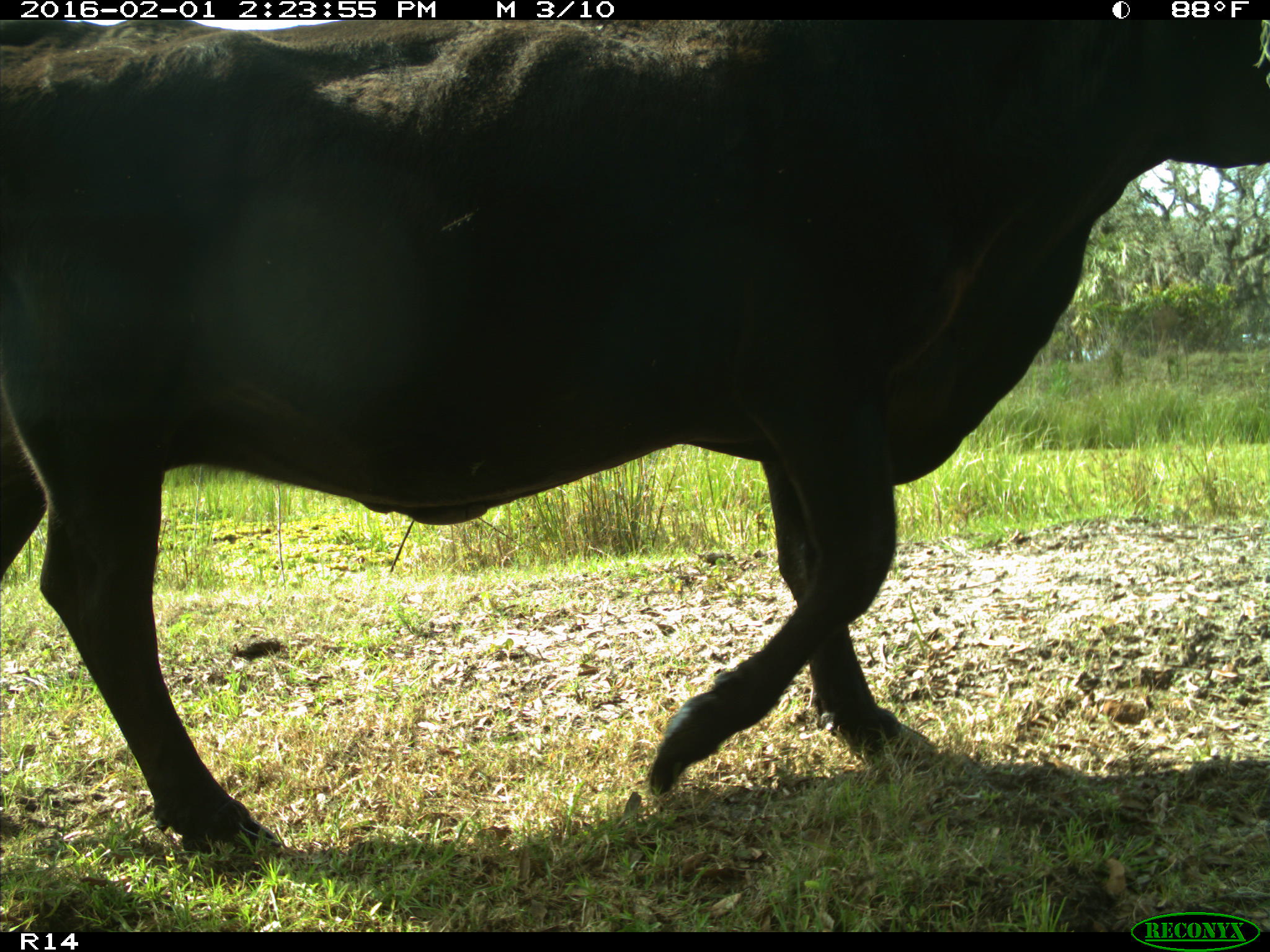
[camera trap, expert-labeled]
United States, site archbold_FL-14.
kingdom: Animalia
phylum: Chordata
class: Mammalia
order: Artiodactyla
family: Bovidae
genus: Bos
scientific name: Bos taurus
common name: domestic cow